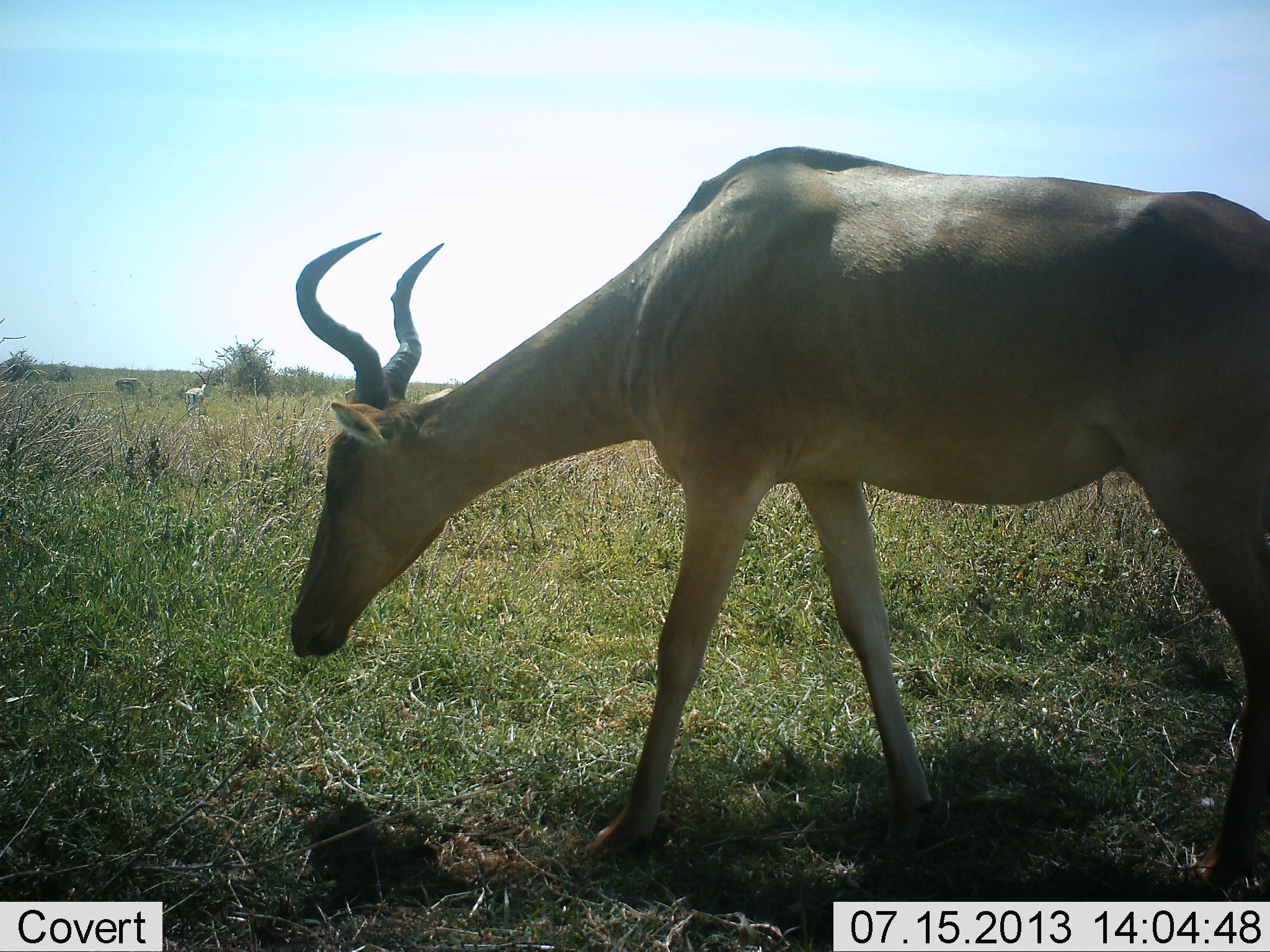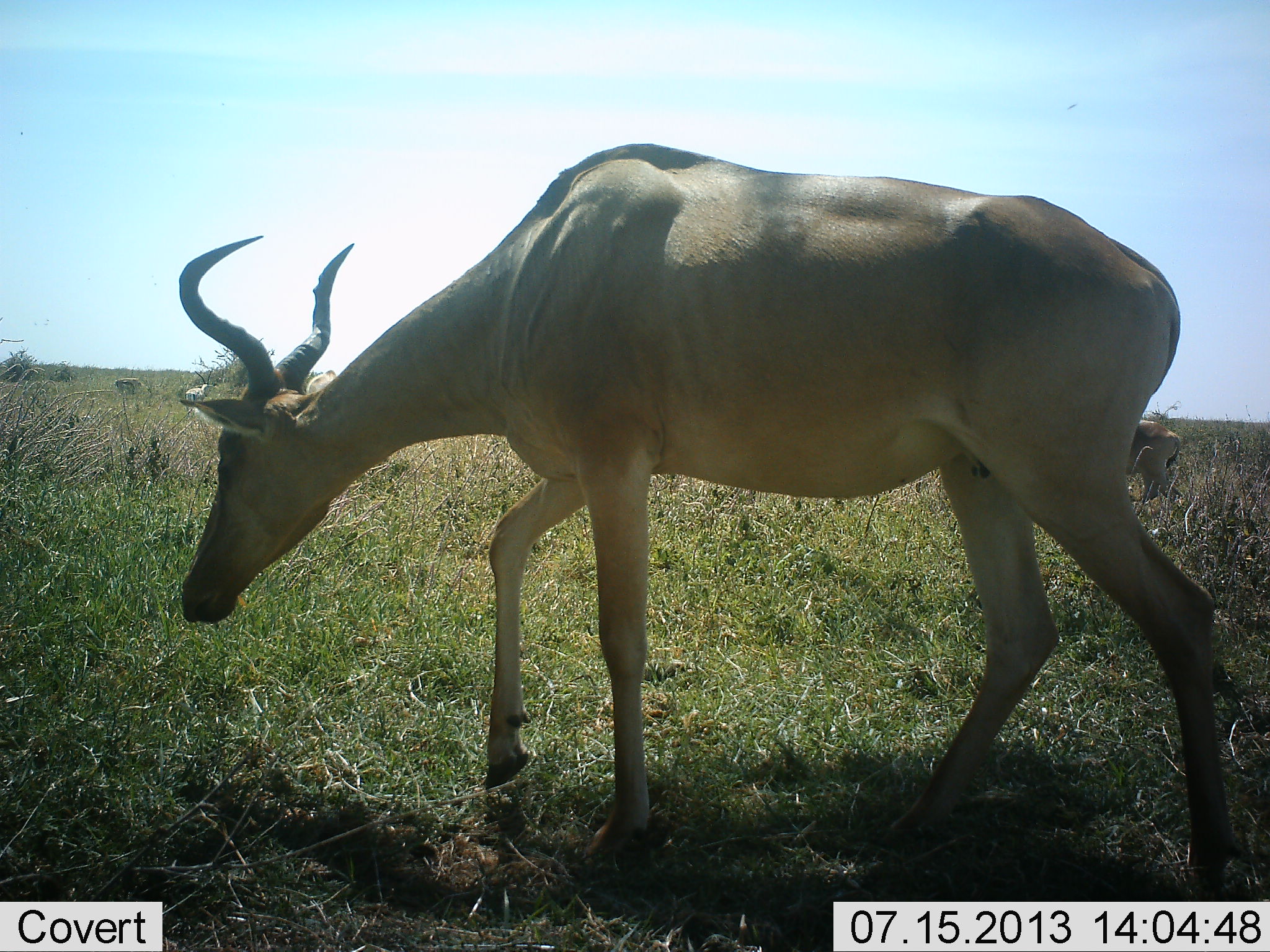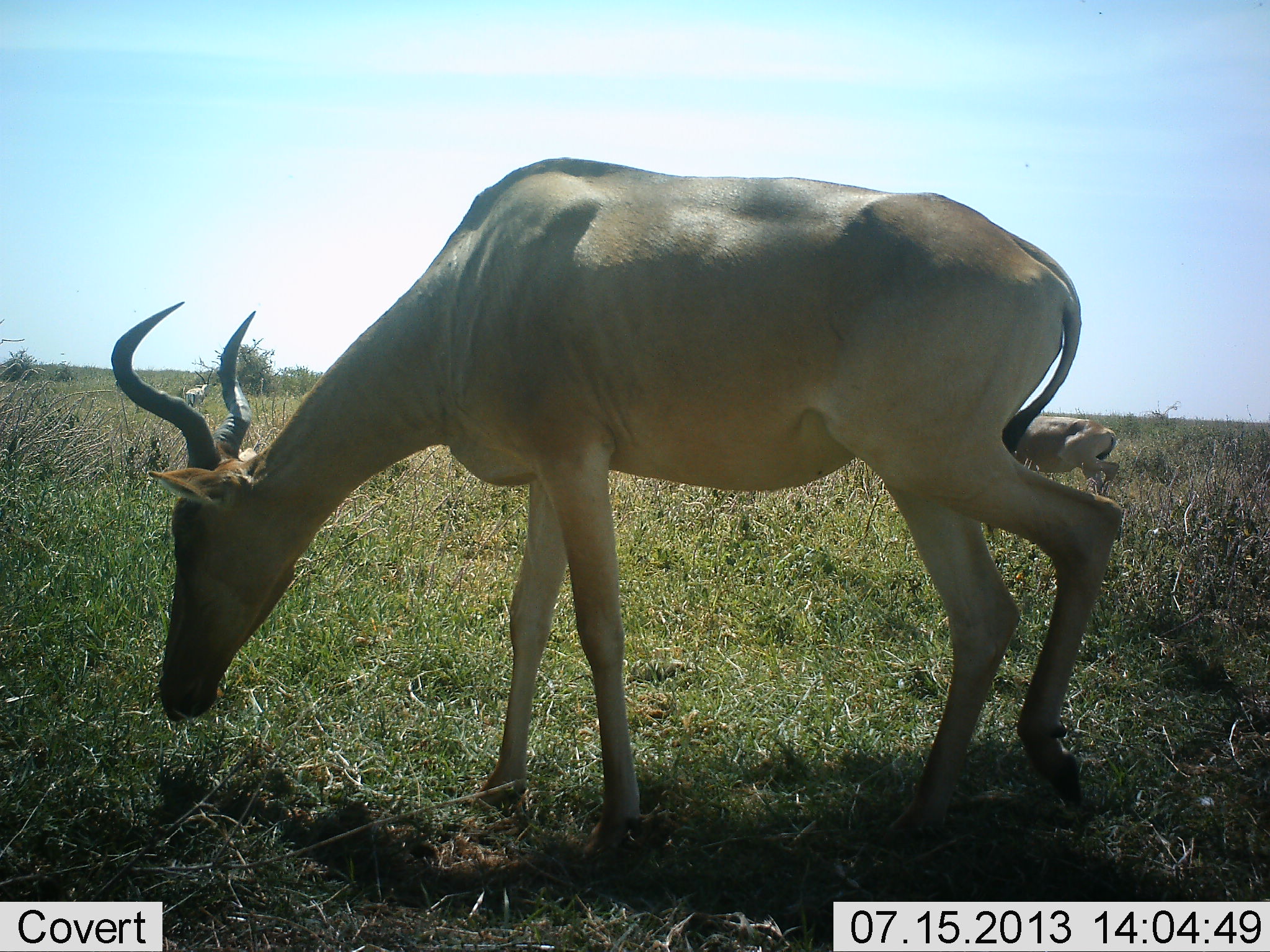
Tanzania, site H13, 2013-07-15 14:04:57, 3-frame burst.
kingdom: Animalia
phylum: Chordata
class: Mammalia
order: Artiodactyla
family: Bovidae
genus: Alcelaphus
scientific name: Alcelaphus buselaphus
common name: hartebeest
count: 2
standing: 10%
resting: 0%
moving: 60%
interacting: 0%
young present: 0%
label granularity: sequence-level